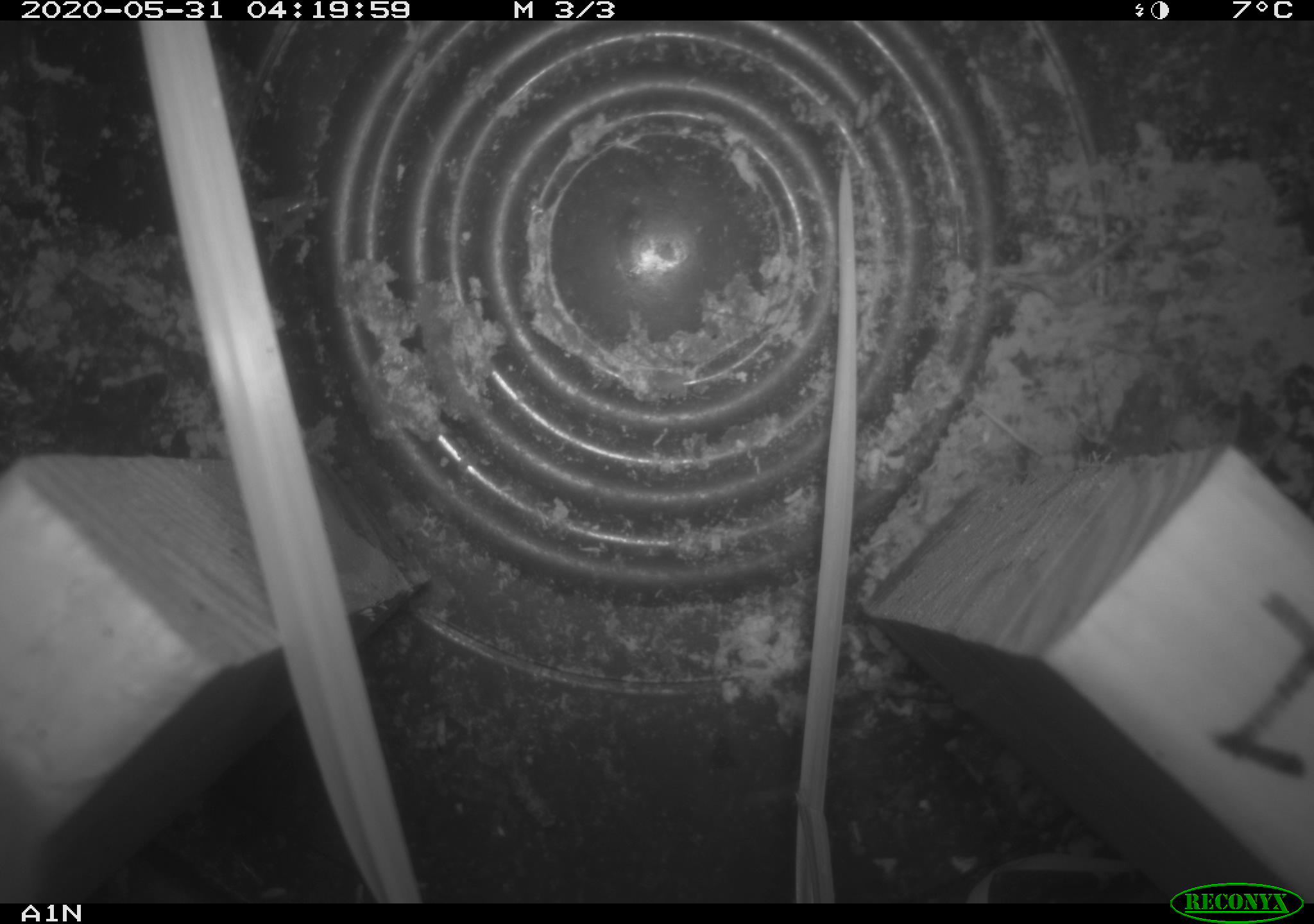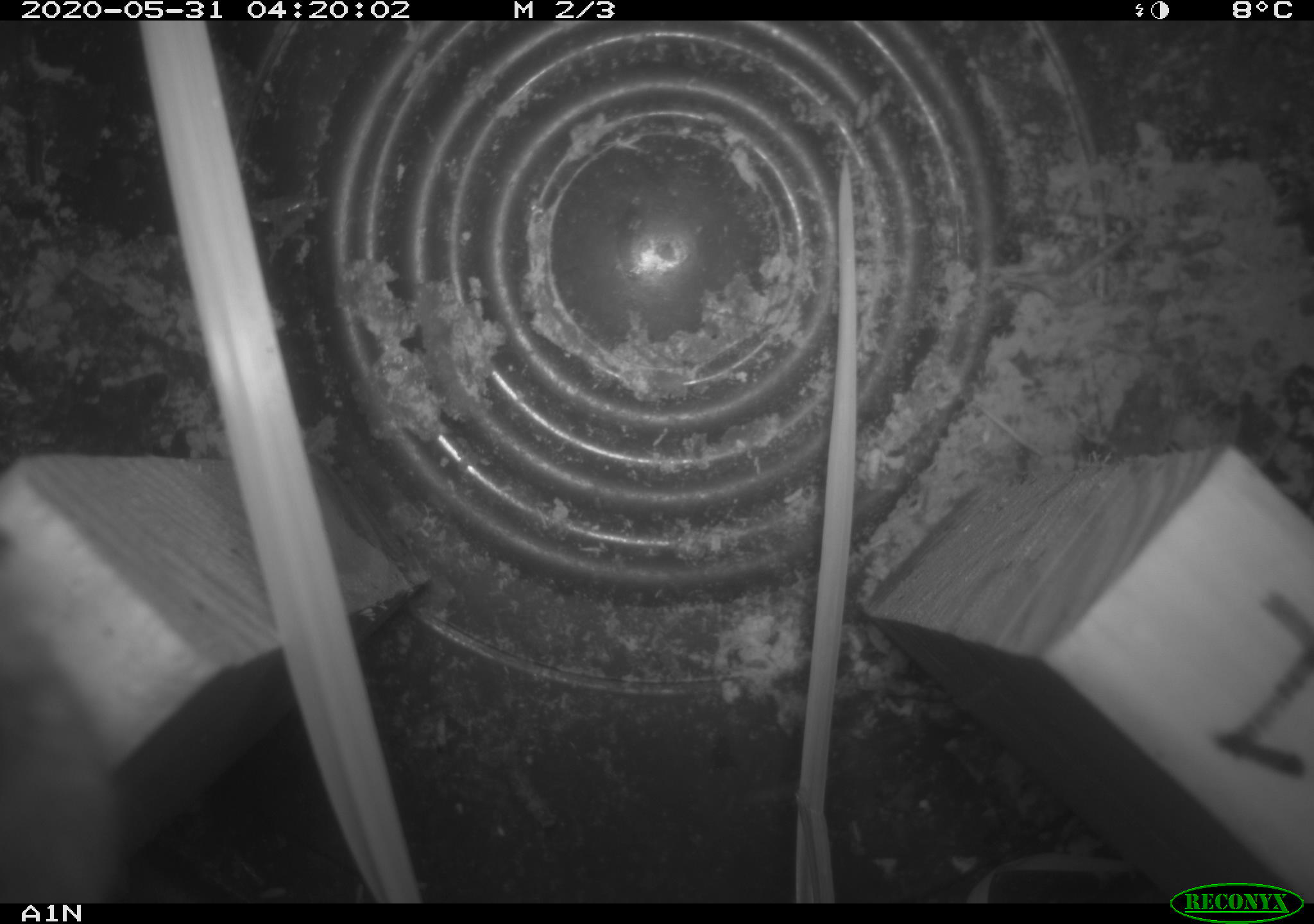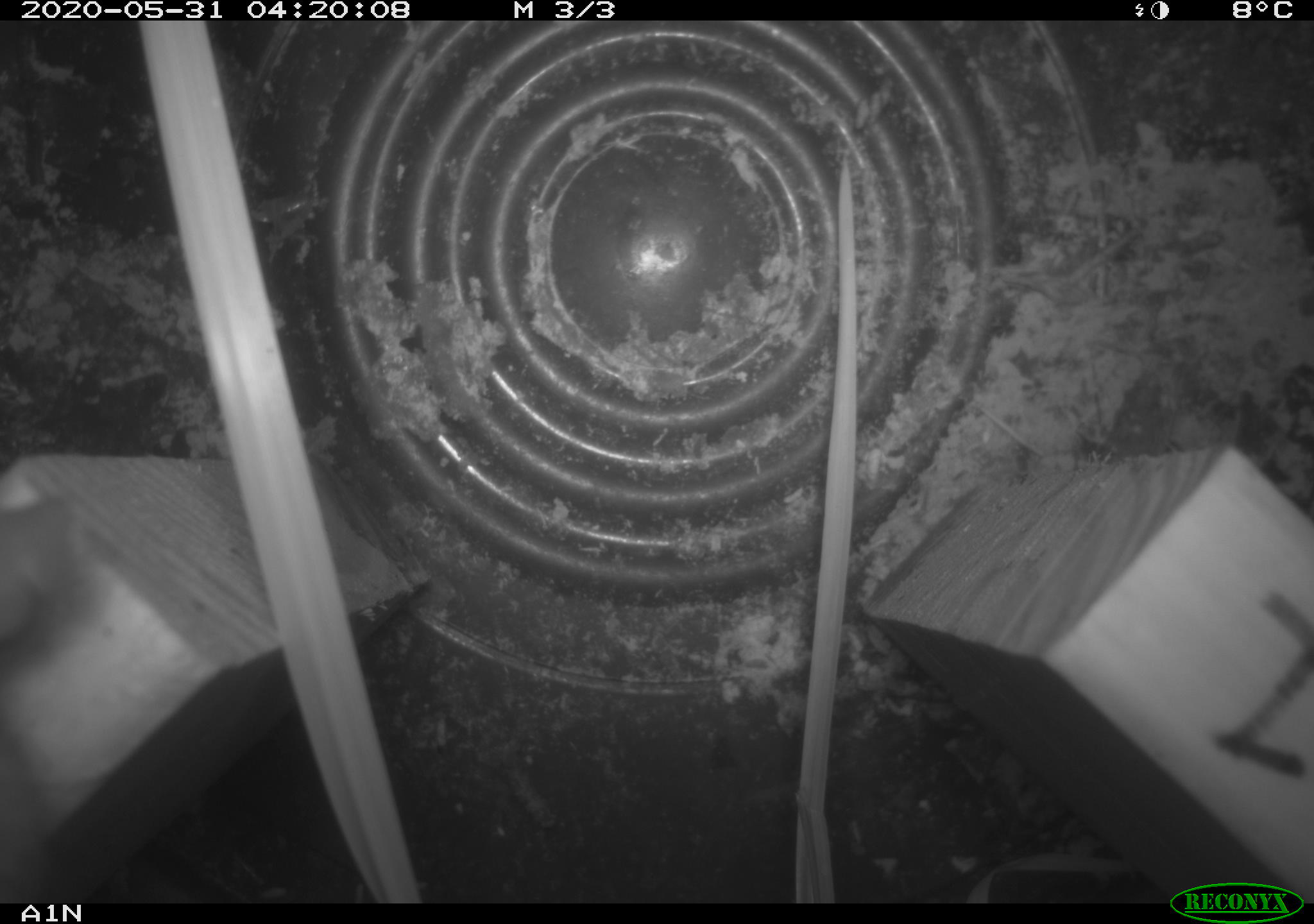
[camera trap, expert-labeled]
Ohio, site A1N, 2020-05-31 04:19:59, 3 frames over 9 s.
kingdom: Animalia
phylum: Chordata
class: Mammalia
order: Rodentia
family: Cricetidae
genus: Peromyscus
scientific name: Peromyscus leucopus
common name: white-footed mouse